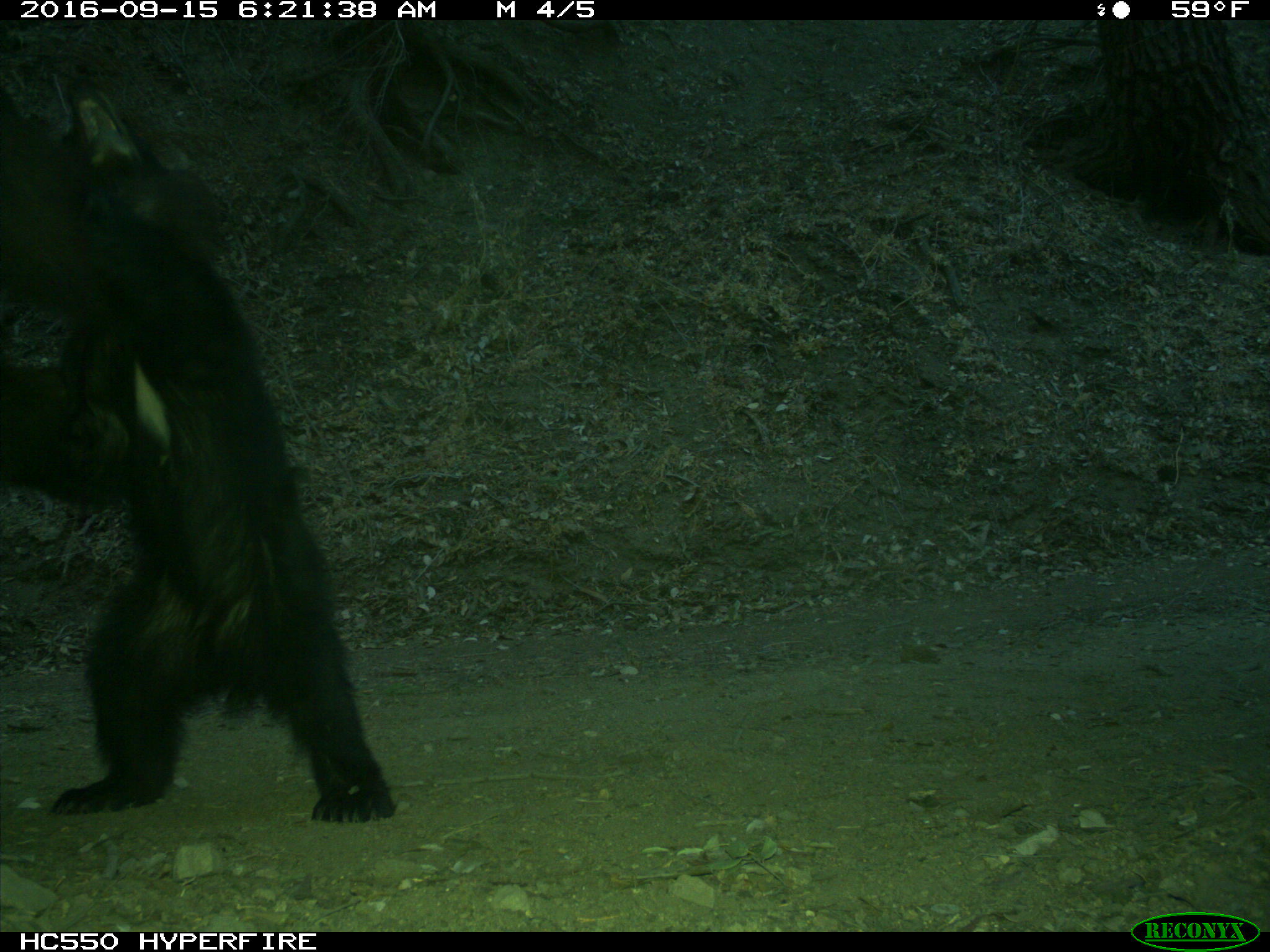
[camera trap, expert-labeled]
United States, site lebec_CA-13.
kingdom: Animalia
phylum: Chordata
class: Mammalia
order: Carnivora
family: Ursidae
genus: Ursus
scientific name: Ursus americanus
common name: american black bear